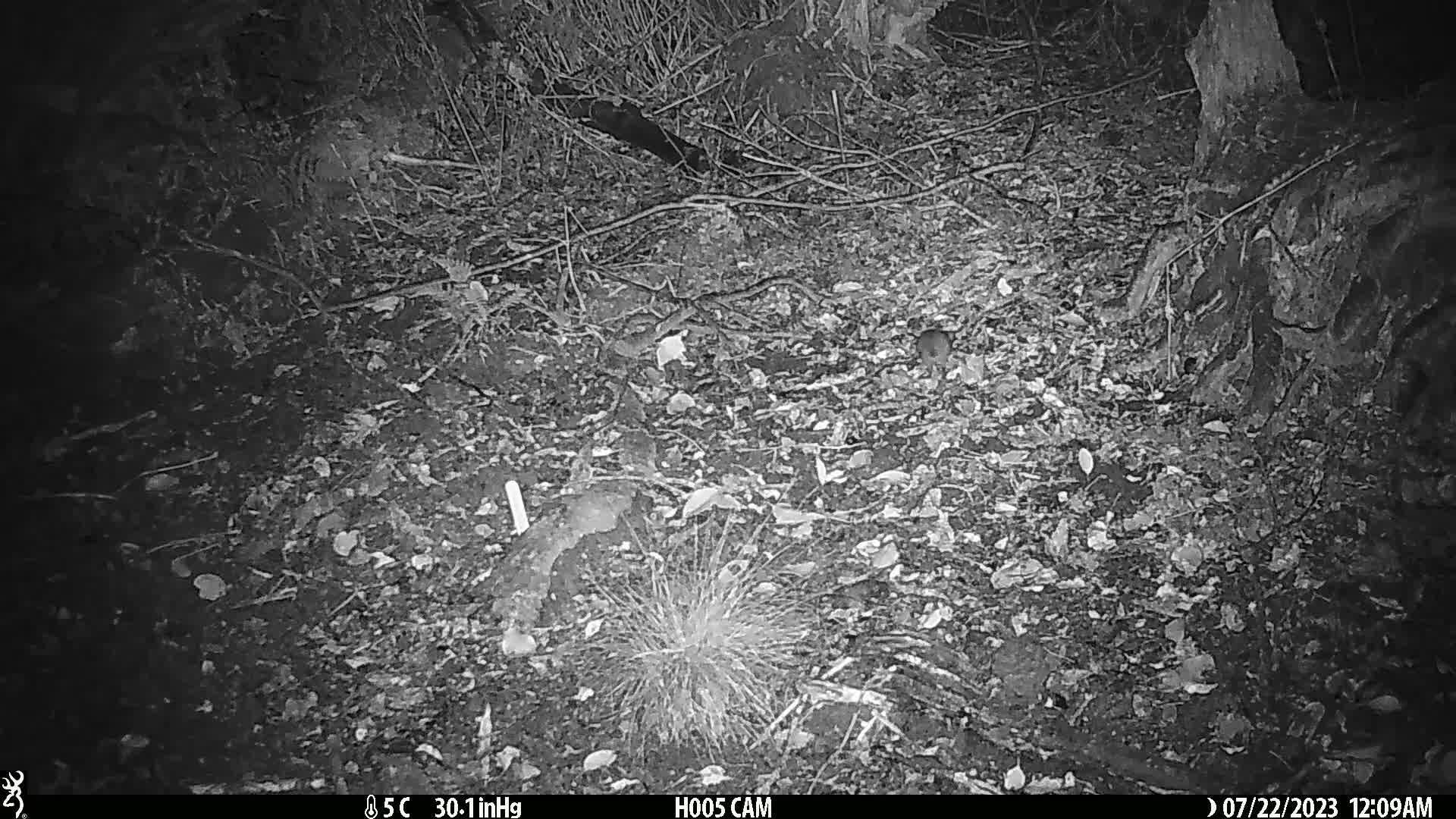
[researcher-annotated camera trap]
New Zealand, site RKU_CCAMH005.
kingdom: Animalia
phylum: Chordata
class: Mammalia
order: Rodentia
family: Muridae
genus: Rattus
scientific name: Rattus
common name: rat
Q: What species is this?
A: Rat (Rattus).